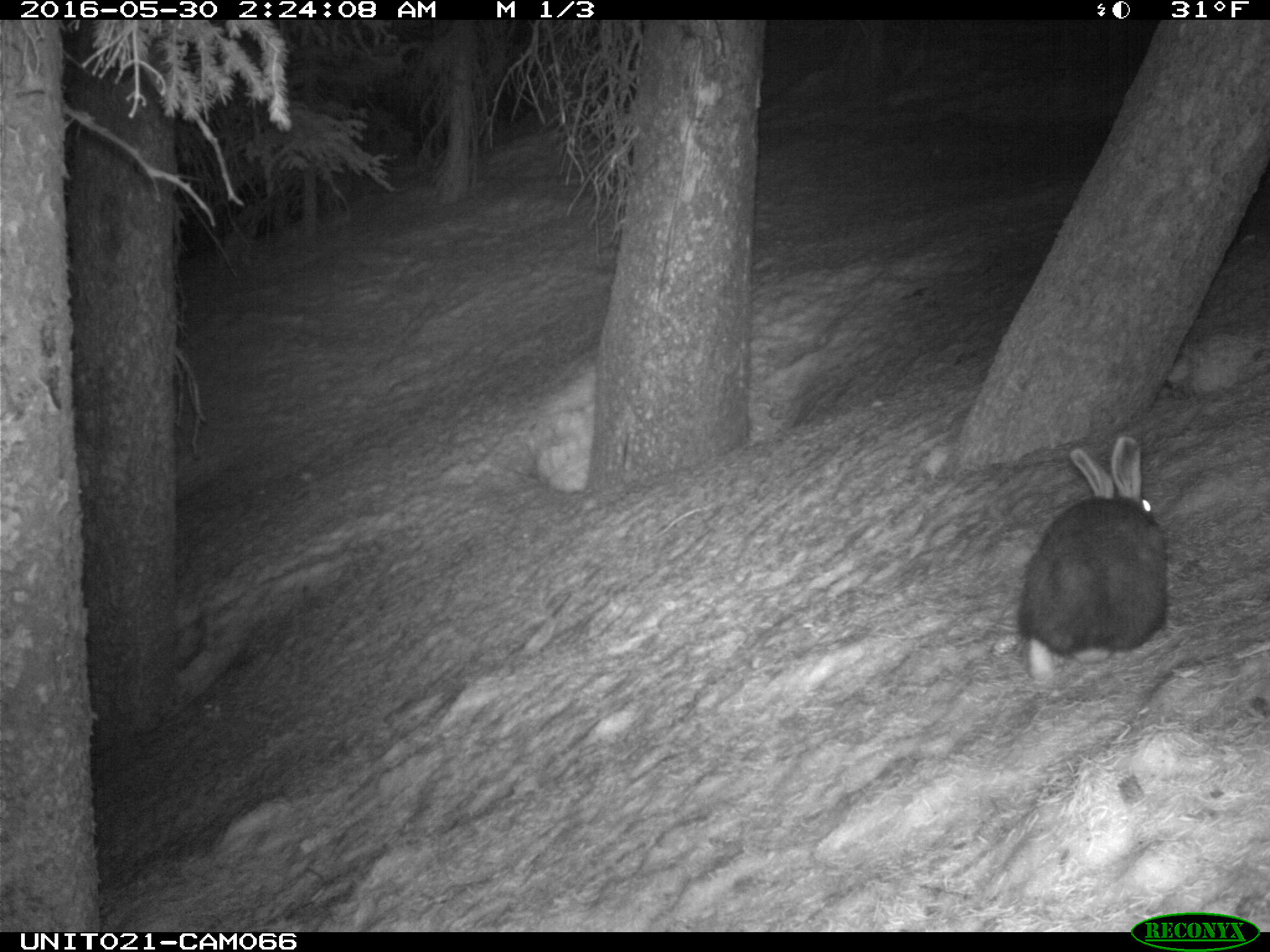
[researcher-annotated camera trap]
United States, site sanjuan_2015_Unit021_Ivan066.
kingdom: Animalia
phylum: Chordata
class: Mammalia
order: Lagomorpha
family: Leporidae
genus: Lepus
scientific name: Lepus americanus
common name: snowshoe hare